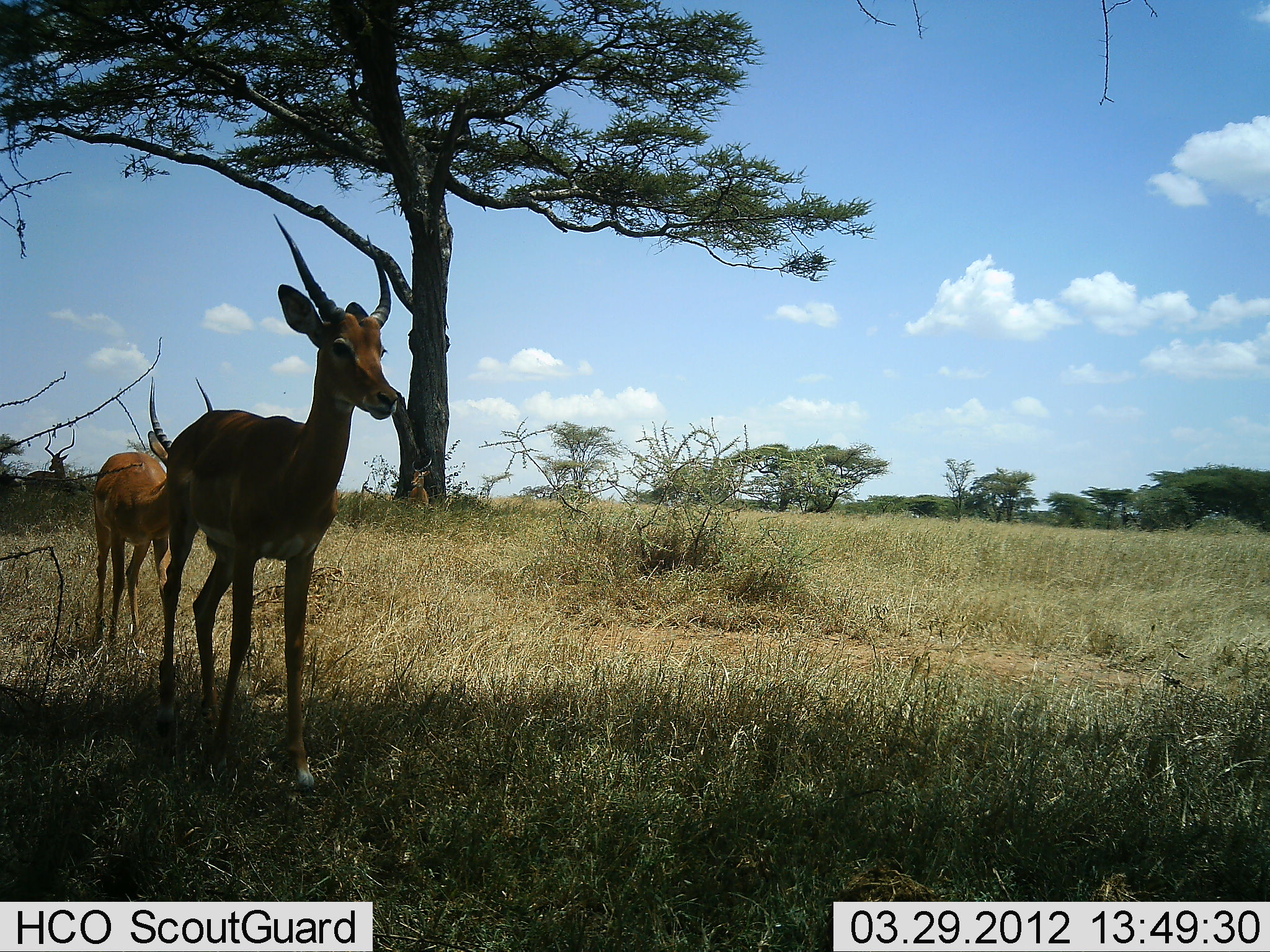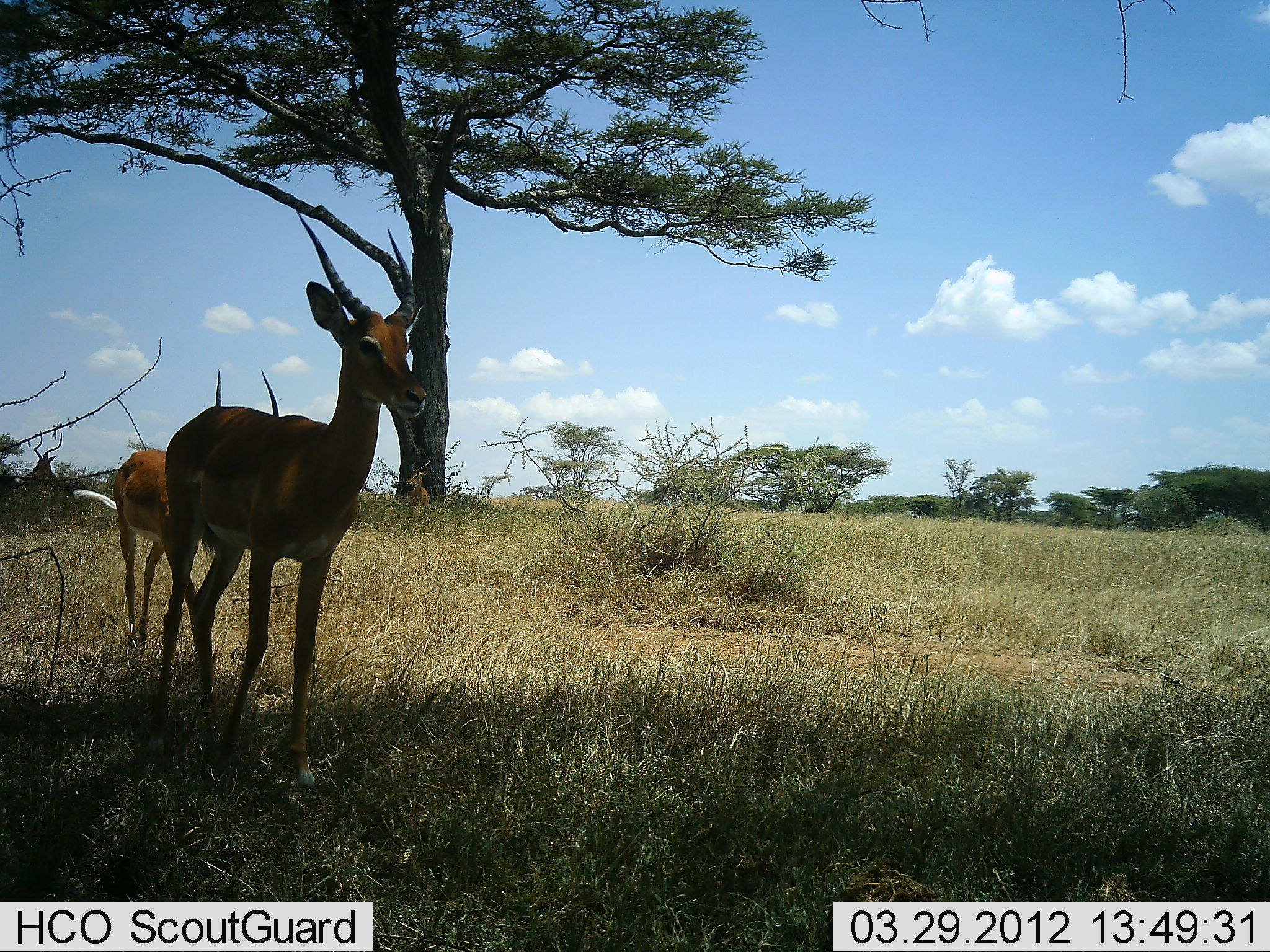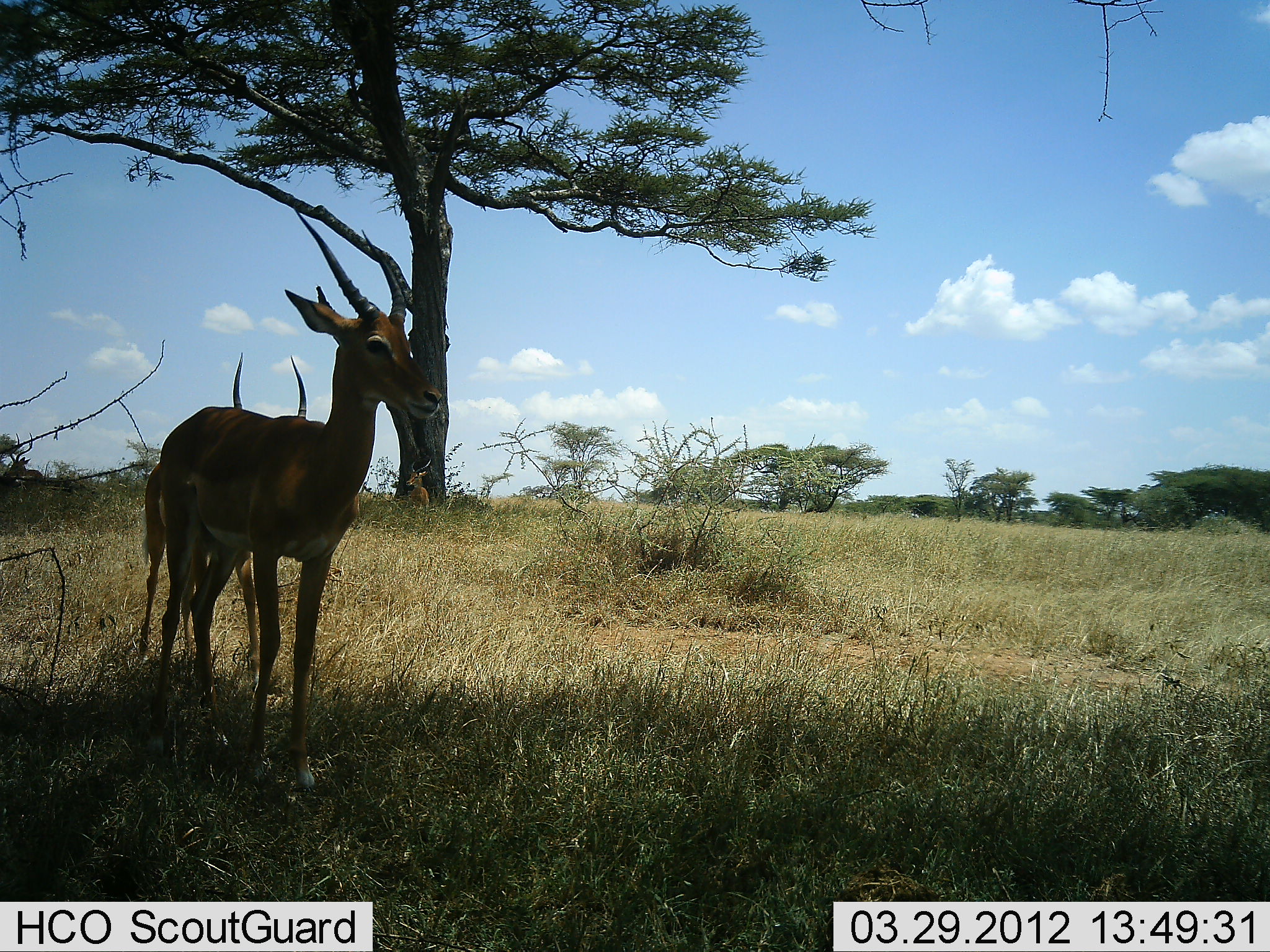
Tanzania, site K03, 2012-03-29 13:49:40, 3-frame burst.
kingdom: Animalia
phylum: Chordata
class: Mammalia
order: Artiodactyla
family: Bovidae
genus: Aepyceros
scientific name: Aepyceros melampus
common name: impala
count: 3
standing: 63%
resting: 16%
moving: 74%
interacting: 0%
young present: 5%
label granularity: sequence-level